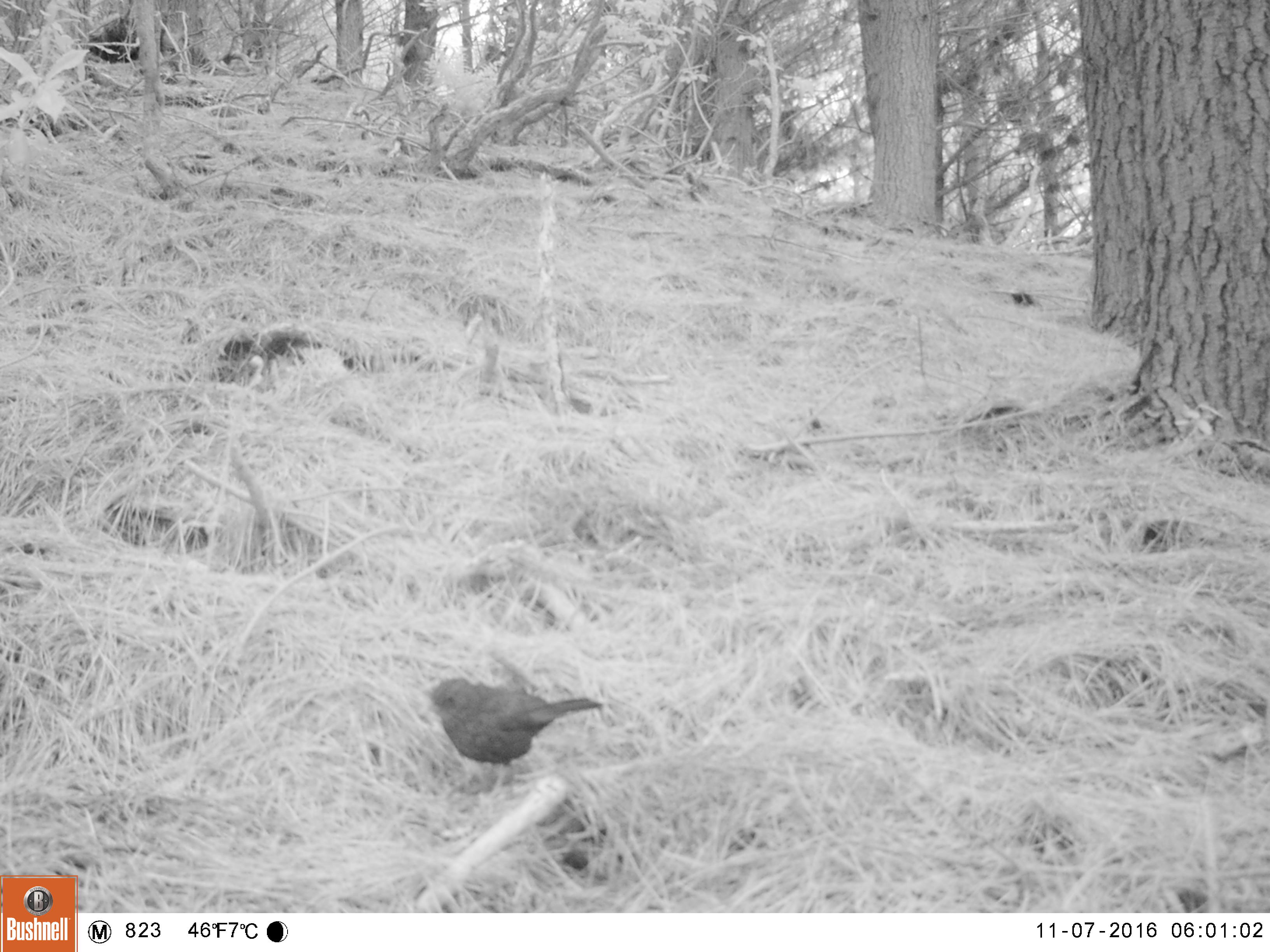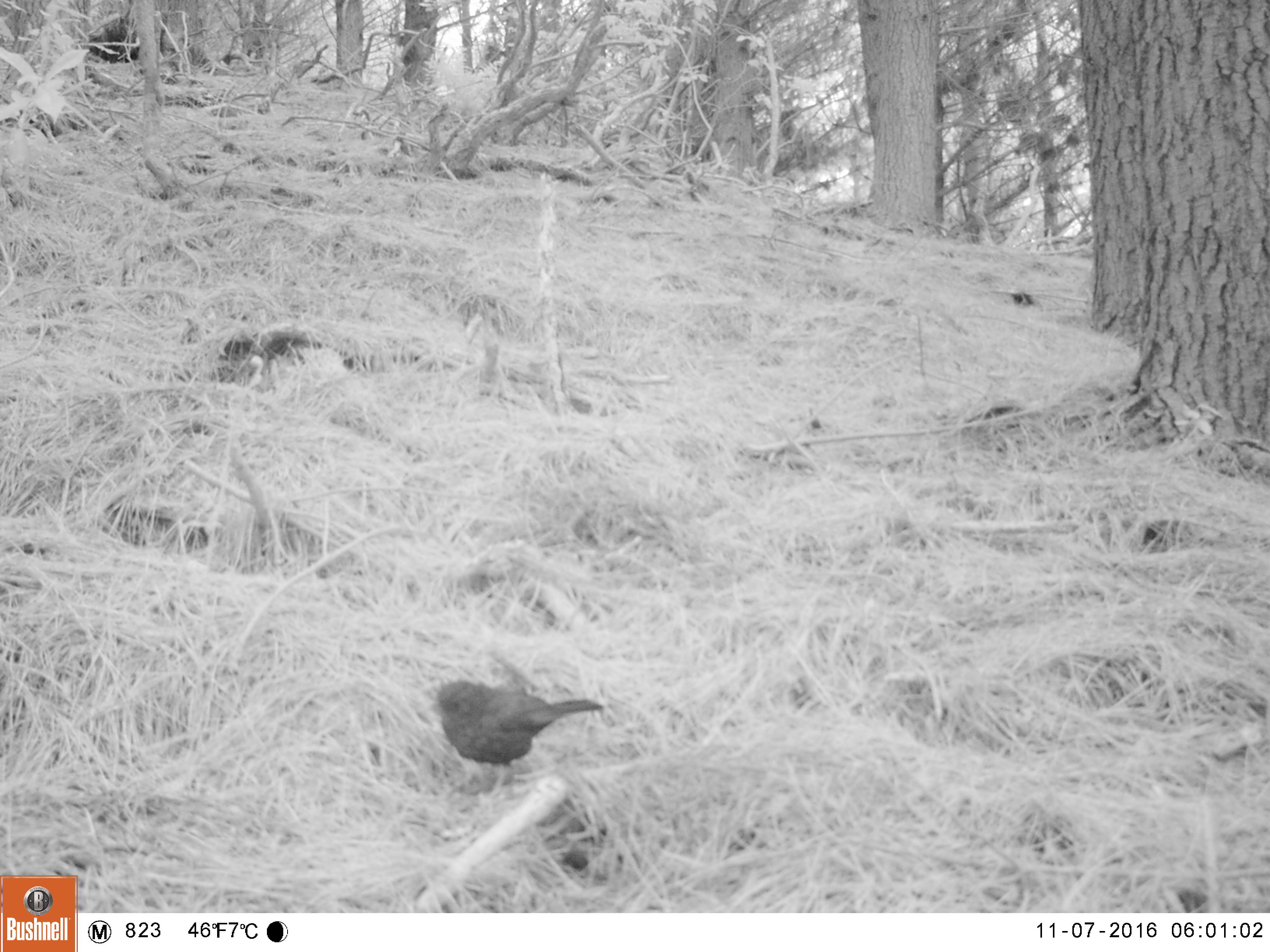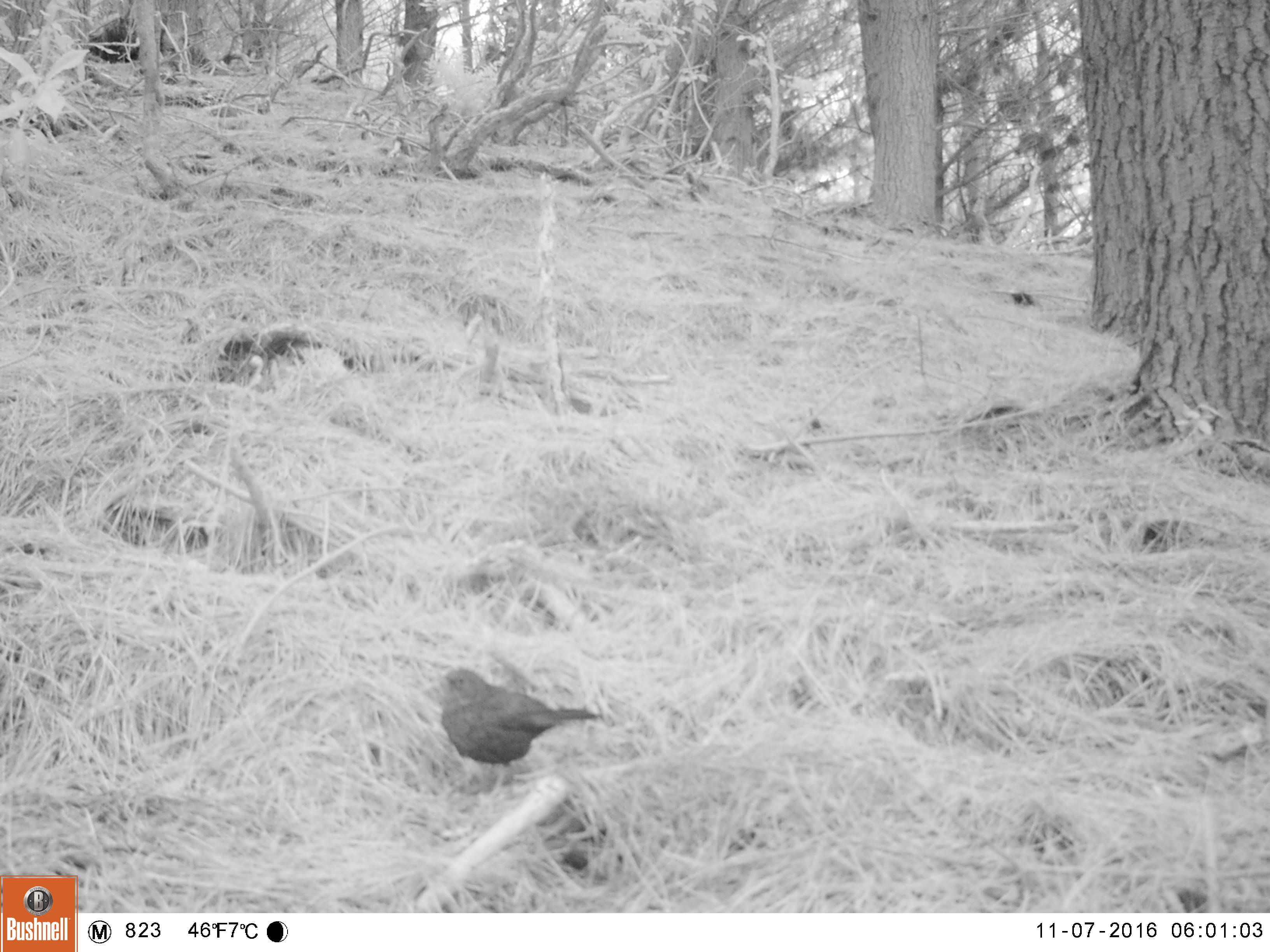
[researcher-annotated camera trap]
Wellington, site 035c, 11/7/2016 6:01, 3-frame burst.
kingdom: Animalia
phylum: Chordata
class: Aves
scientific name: Aves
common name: bird